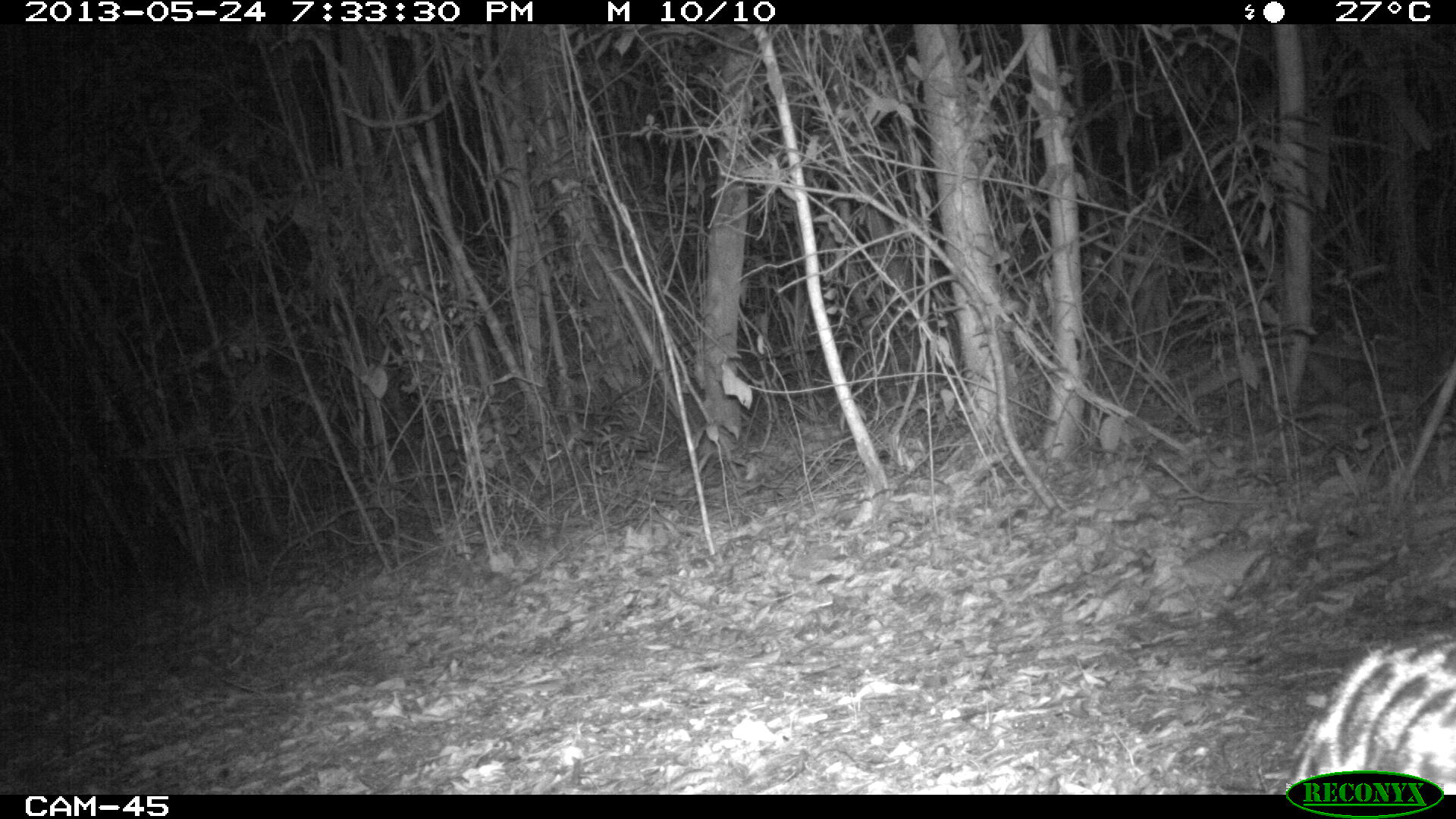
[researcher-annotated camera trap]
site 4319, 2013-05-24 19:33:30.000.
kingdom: Animalia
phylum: Chordata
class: Mammalia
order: Carnivora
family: Felidae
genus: Leopardus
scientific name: Leopardus pardalis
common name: ocelot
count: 1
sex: female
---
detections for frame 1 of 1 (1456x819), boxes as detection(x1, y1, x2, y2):
leopardus pardalis: detection(1290, 631, 1454, 794)